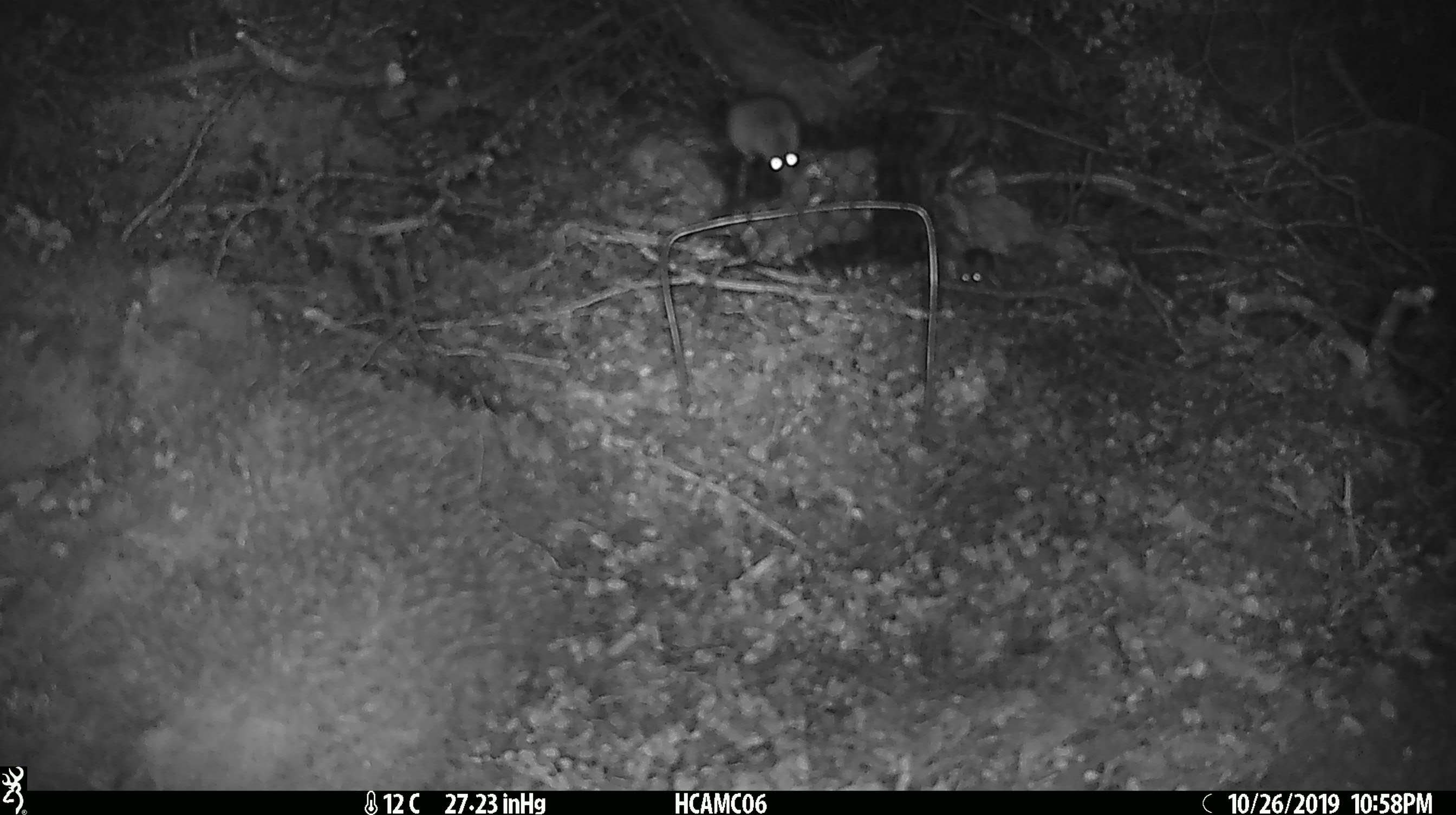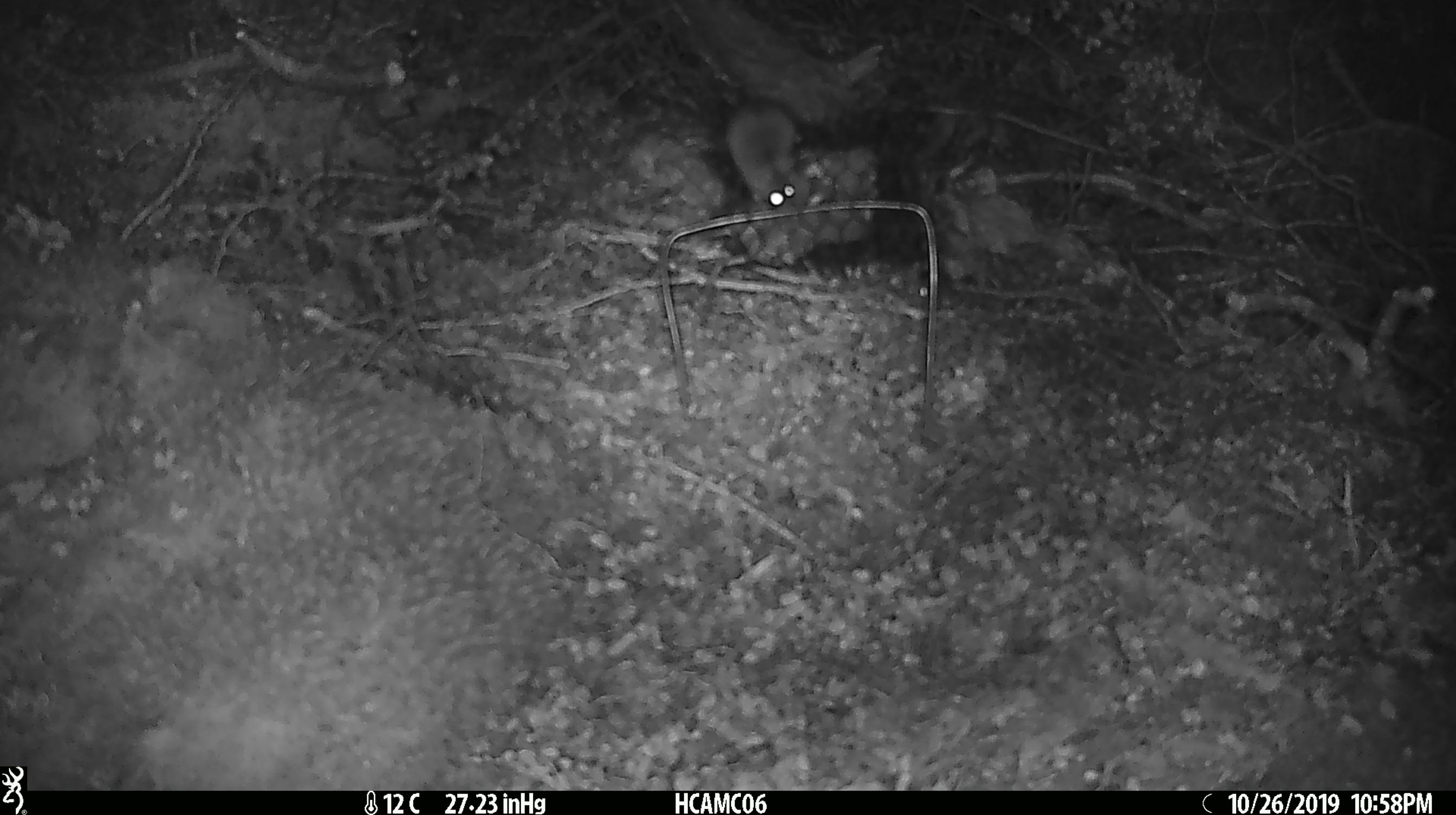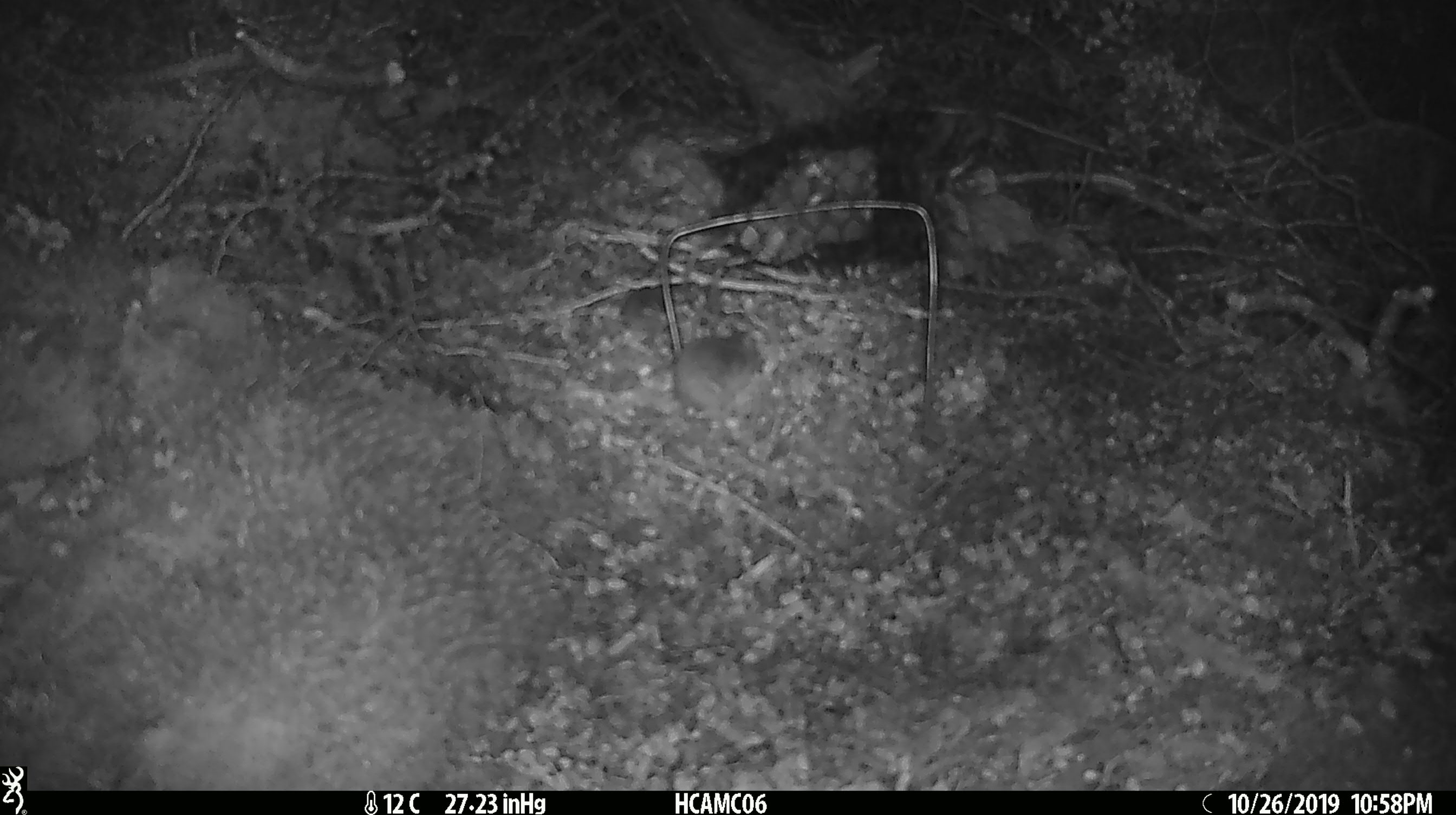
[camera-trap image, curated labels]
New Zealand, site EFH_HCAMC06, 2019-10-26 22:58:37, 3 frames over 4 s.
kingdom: Animalia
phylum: Chordata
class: Mammalia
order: Rodentia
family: Muridae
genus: Mus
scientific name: Mus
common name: mouse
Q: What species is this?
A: Mouse (Mus).